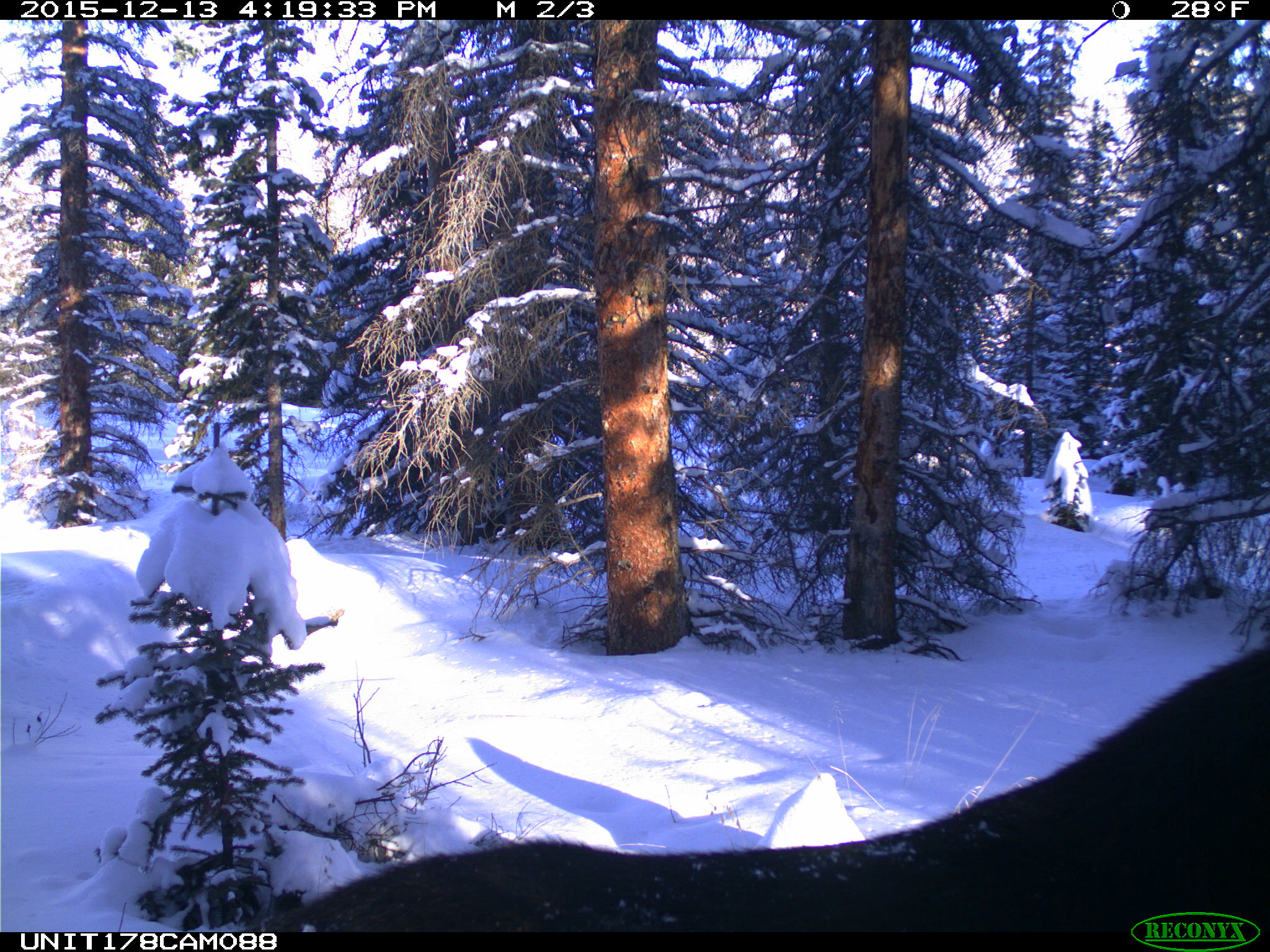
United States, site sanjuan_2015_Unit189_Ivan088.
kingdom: Animalia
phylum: Chordata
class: Mammalia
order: Artiodactyla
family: Cervidae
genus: Alces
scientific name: Alces alces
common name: moose